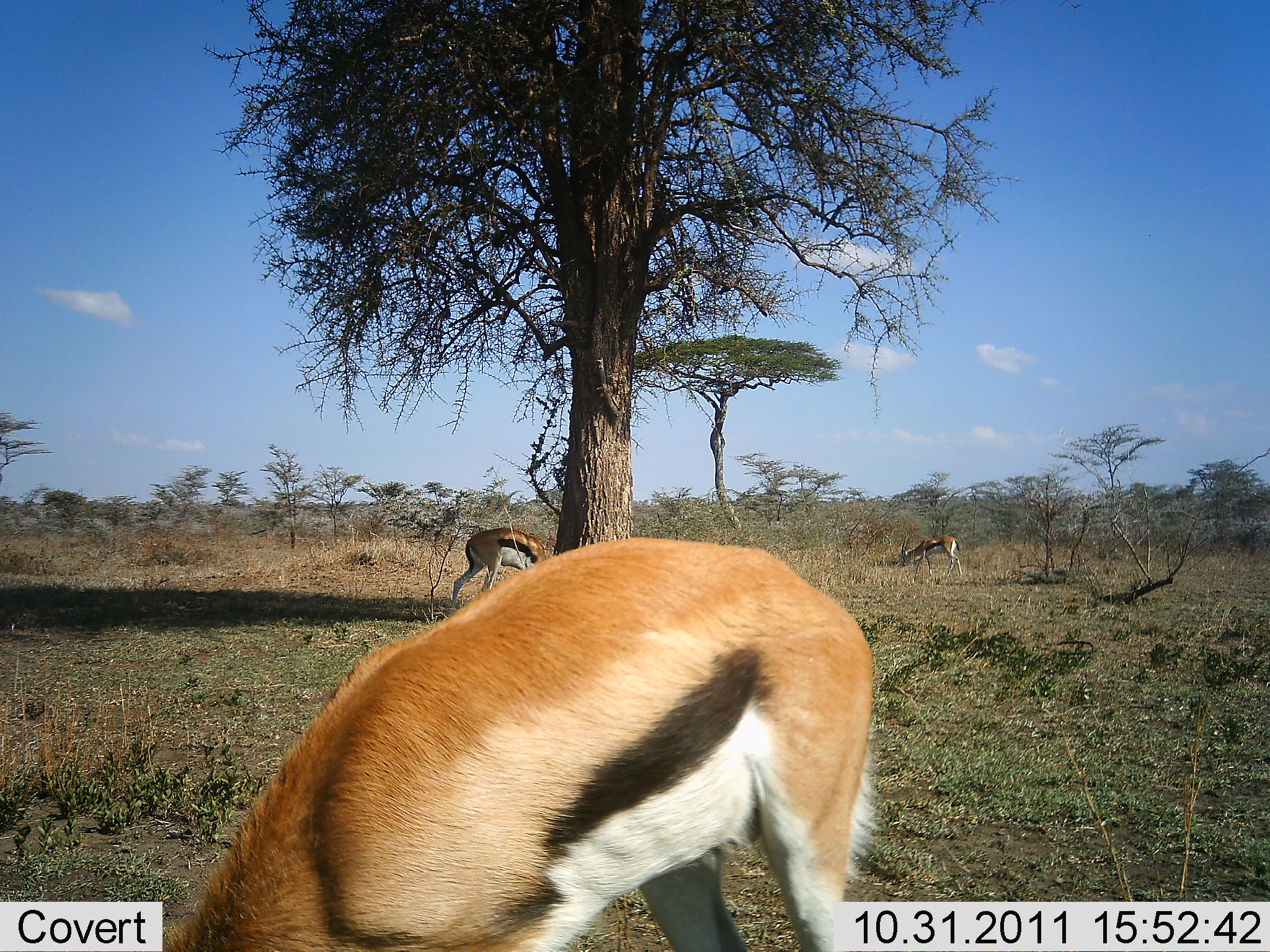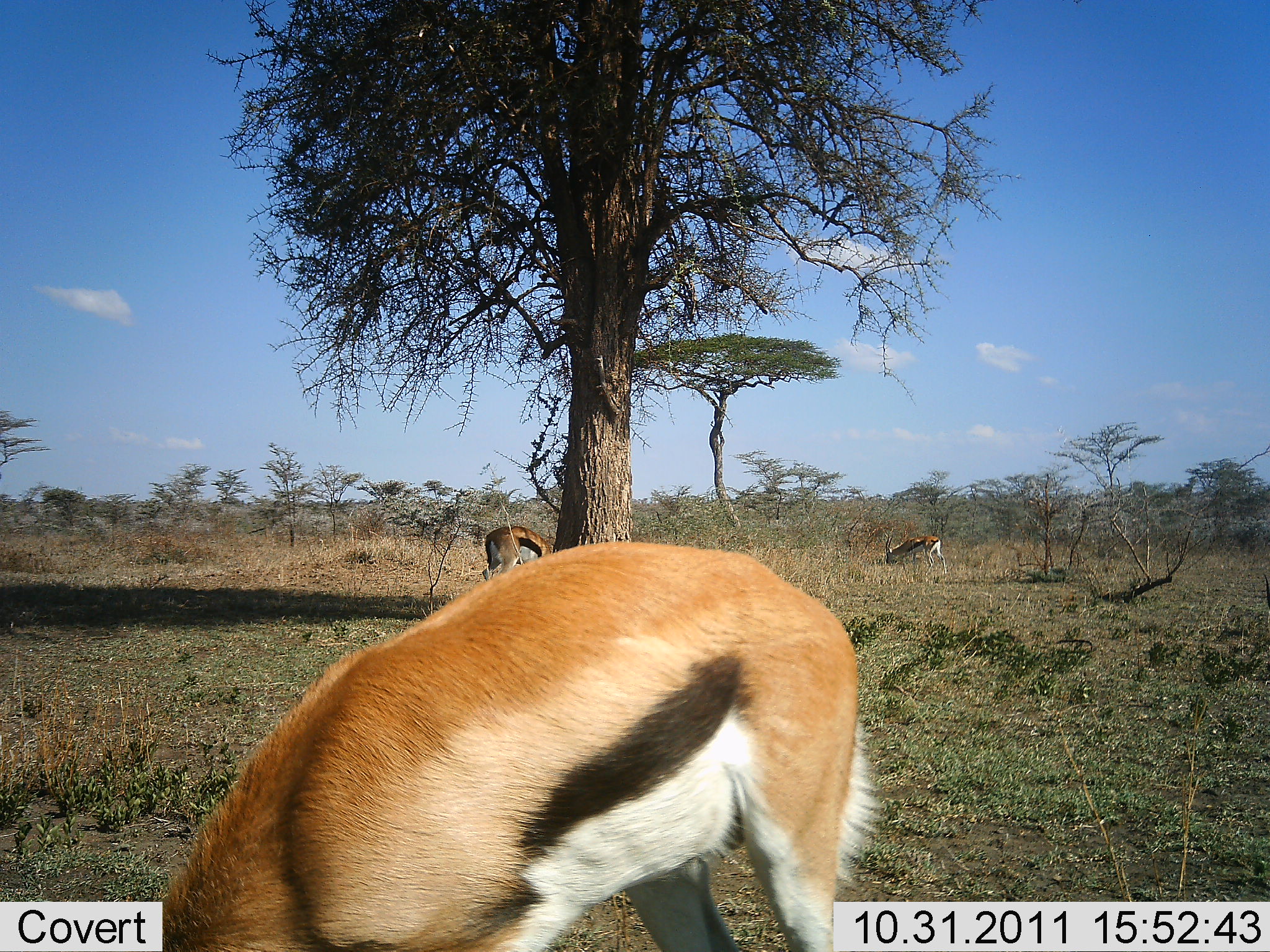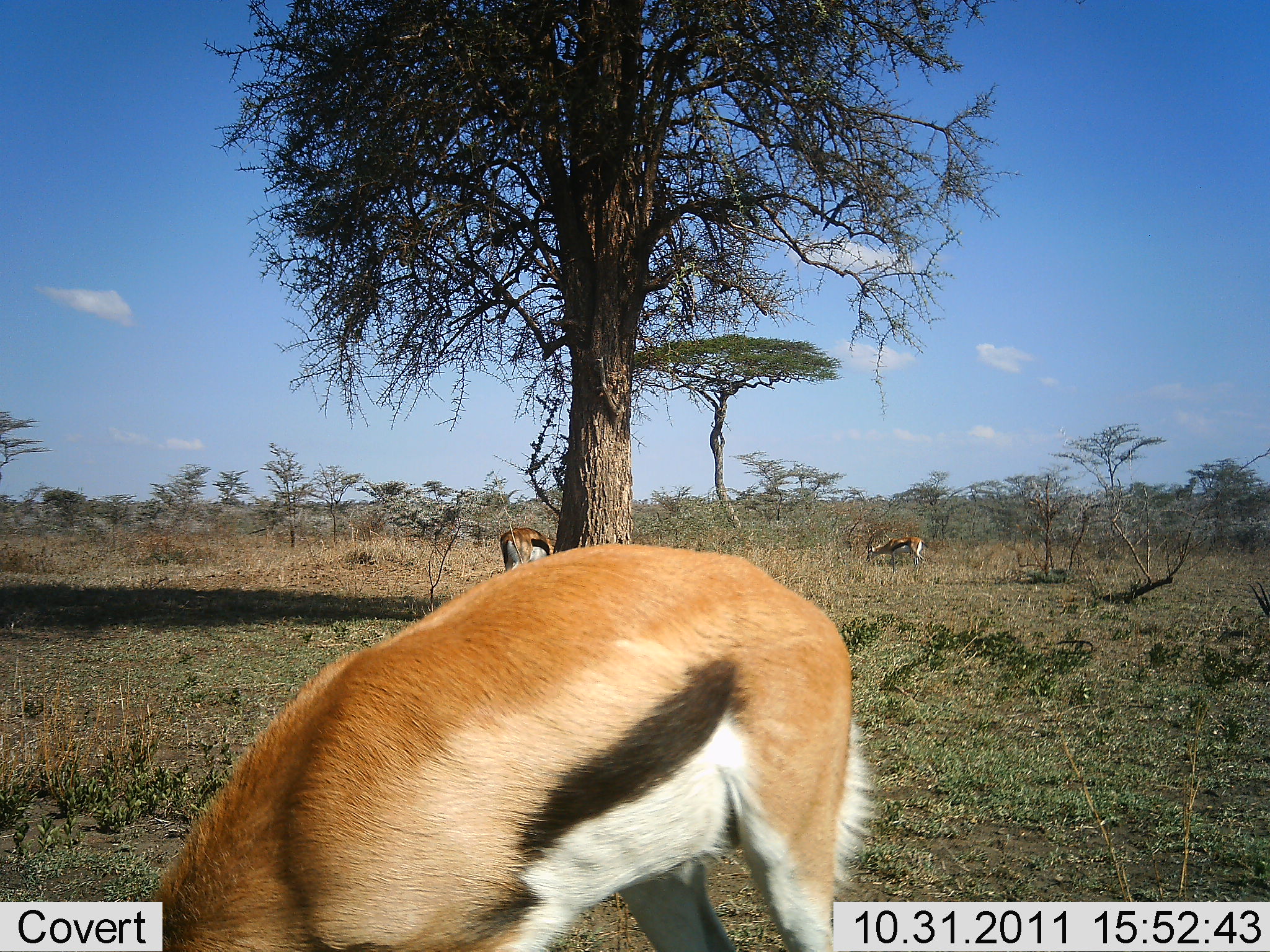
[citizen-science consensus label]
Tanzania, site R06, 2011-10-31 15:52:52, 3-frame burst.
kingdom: Animalia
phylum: Chordata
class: Mammalia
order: Artiodactyla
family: Bovidae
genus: Eudorcas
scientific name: Eudorcas thomsonii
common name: thomson's gazelle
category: gazellethomsons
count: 3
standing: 18%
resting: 0%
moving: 0%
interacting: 0%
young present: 0%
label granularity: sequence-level